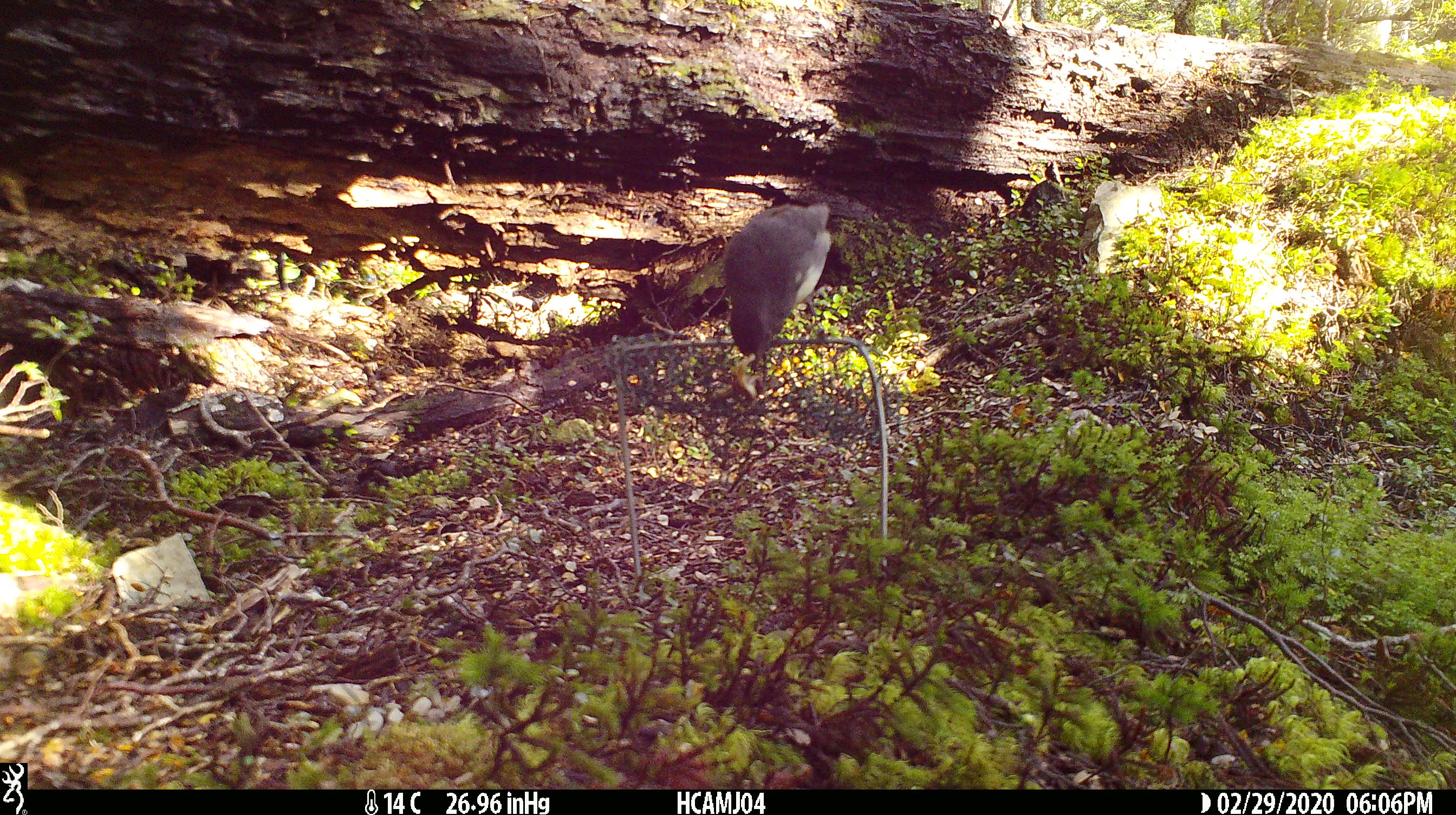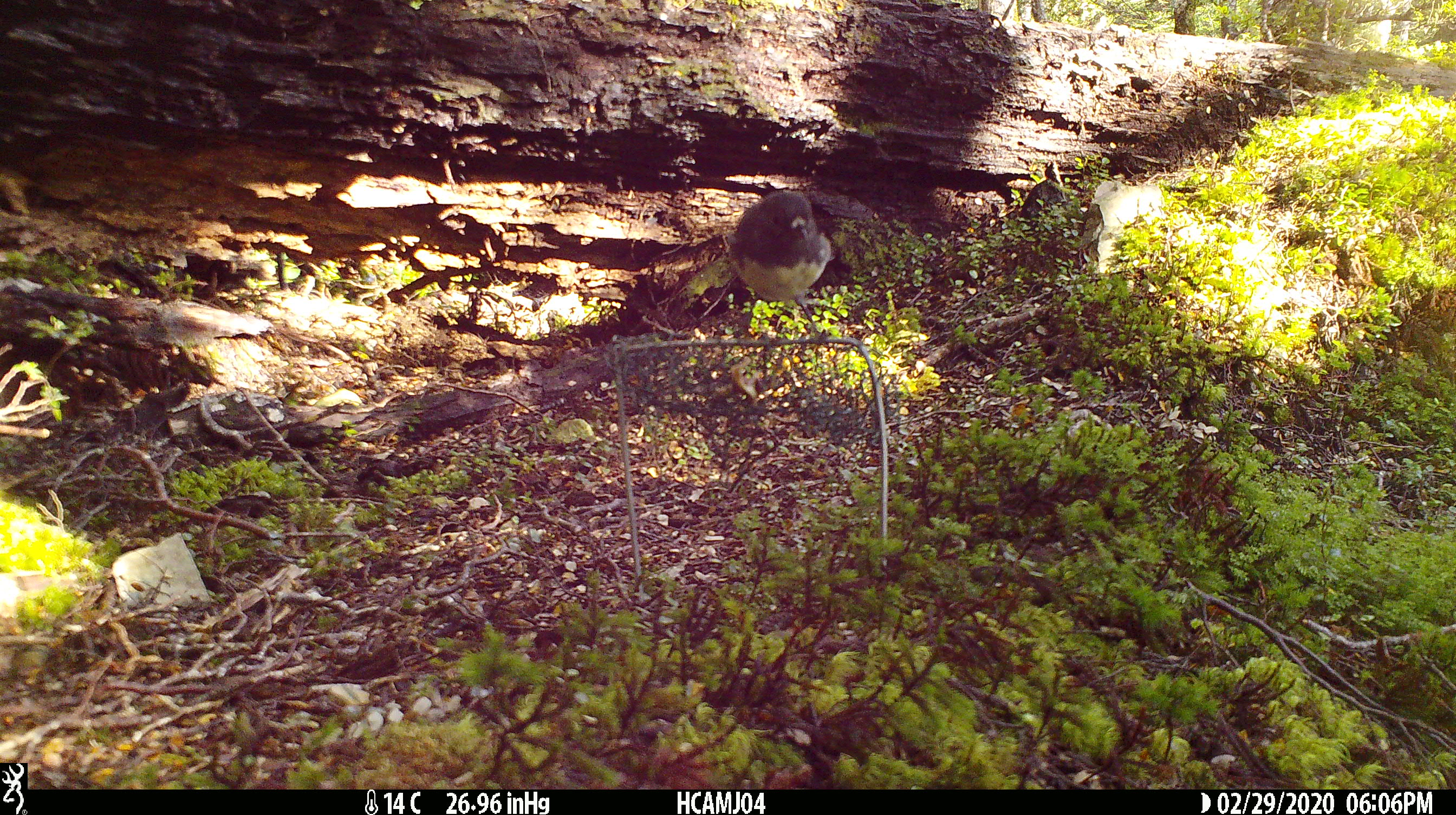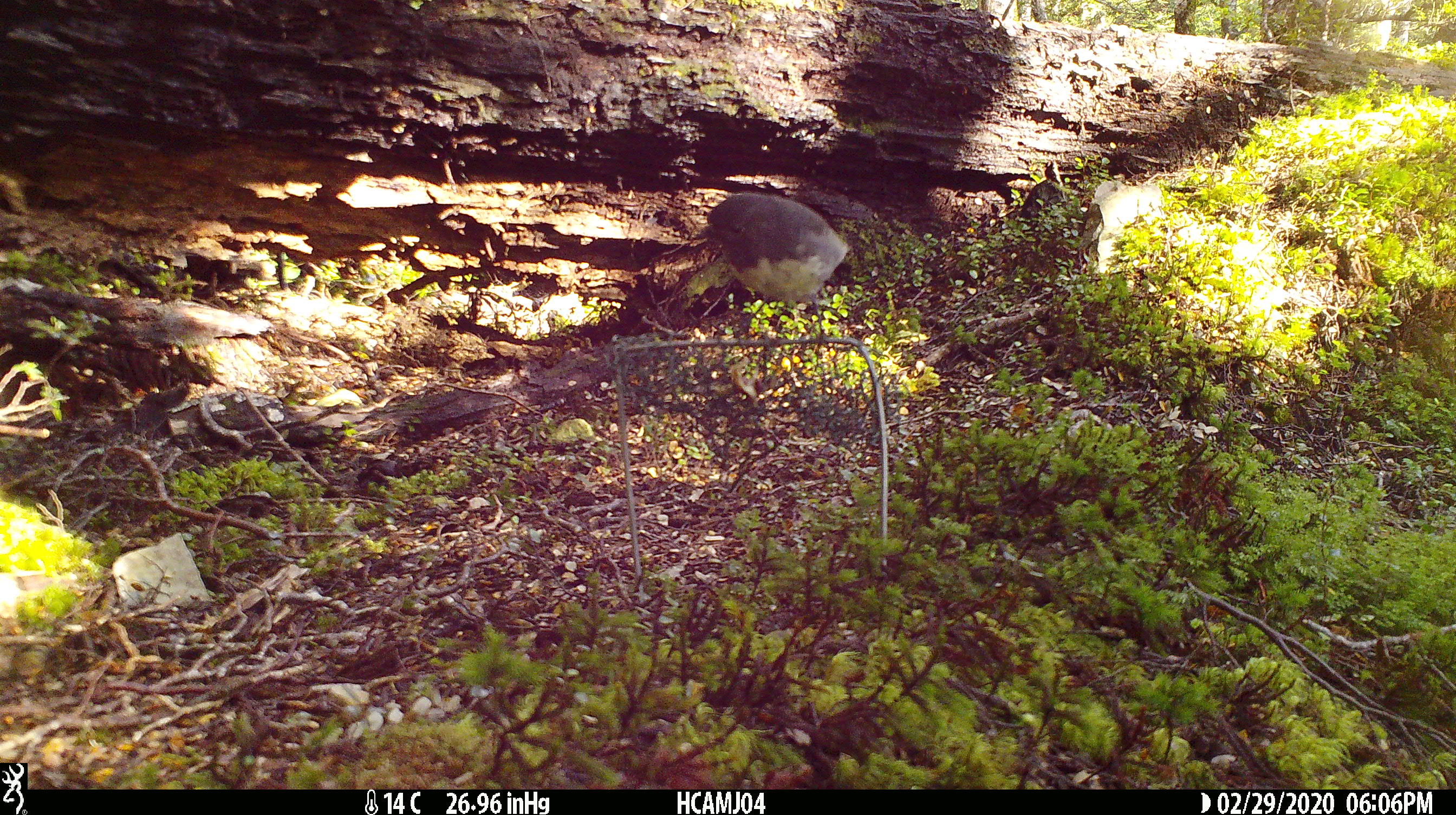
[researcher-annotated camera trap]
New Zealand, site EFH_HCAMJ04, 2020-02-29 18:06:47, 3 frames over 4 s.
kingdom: Animalia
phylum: Chordata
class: Aves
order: Passeriformes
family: Petroicidae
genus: Petroica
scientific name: Petroica australis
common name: new zealand robin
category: robin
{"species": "robin (new zealand robin) (Petroica australis)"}